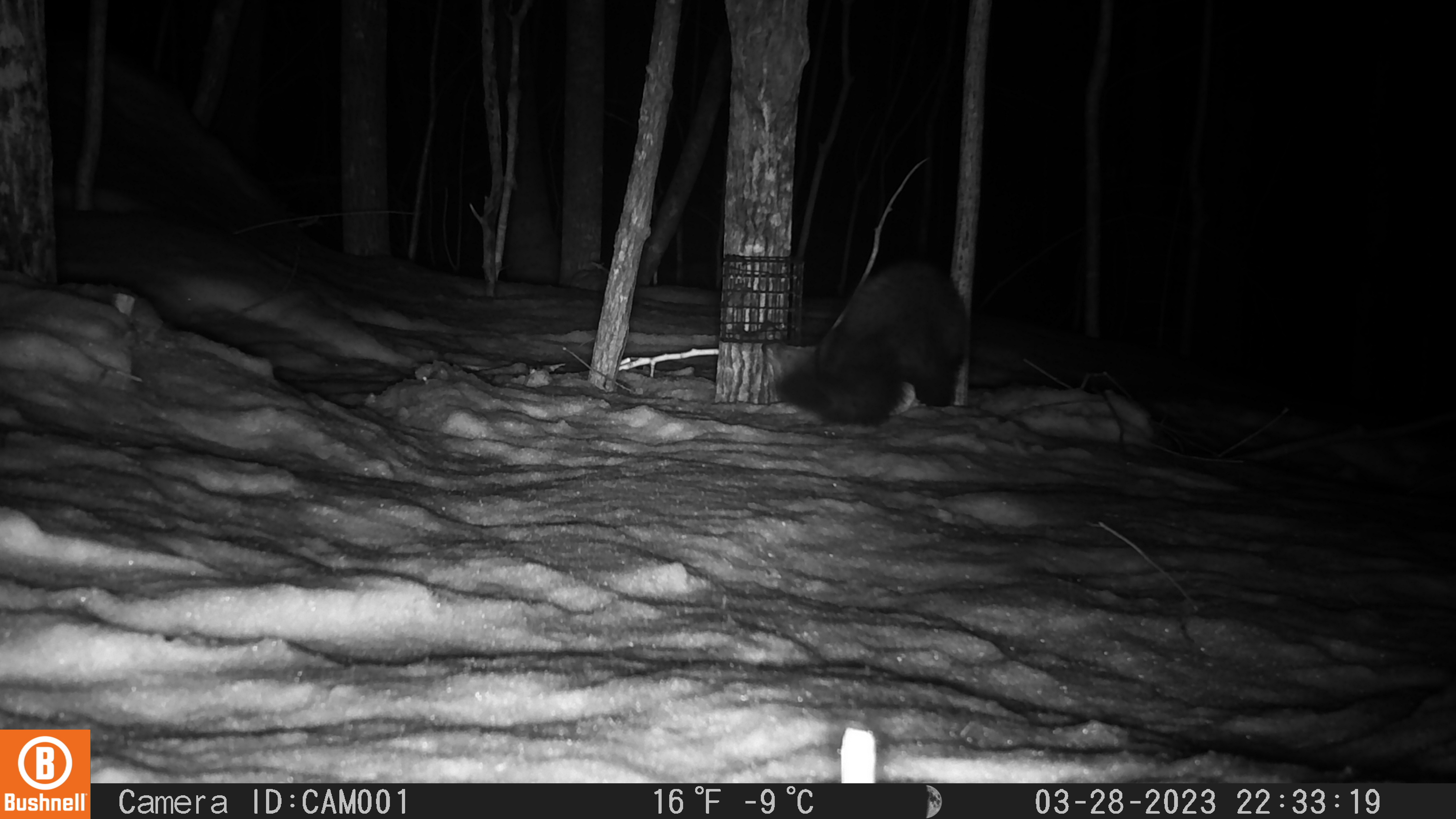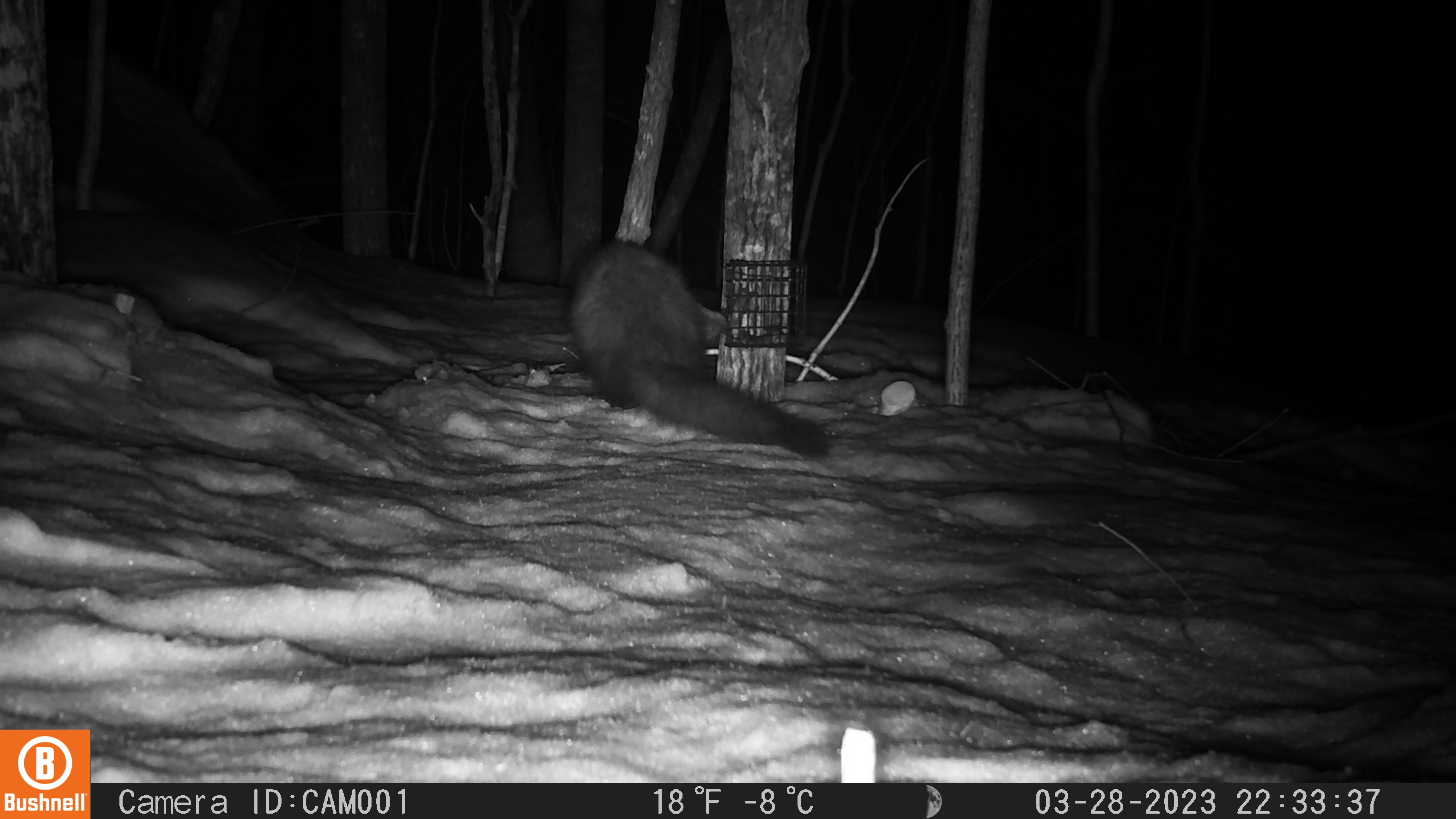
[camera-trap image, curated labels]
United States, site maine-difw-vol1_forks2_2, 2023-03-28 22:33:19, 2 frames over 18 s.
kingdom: Animalia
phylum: Chordata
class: Mammalia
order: Carnivora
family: Mustelidae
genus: Pekania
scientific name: Pekania pennanti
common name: fisher